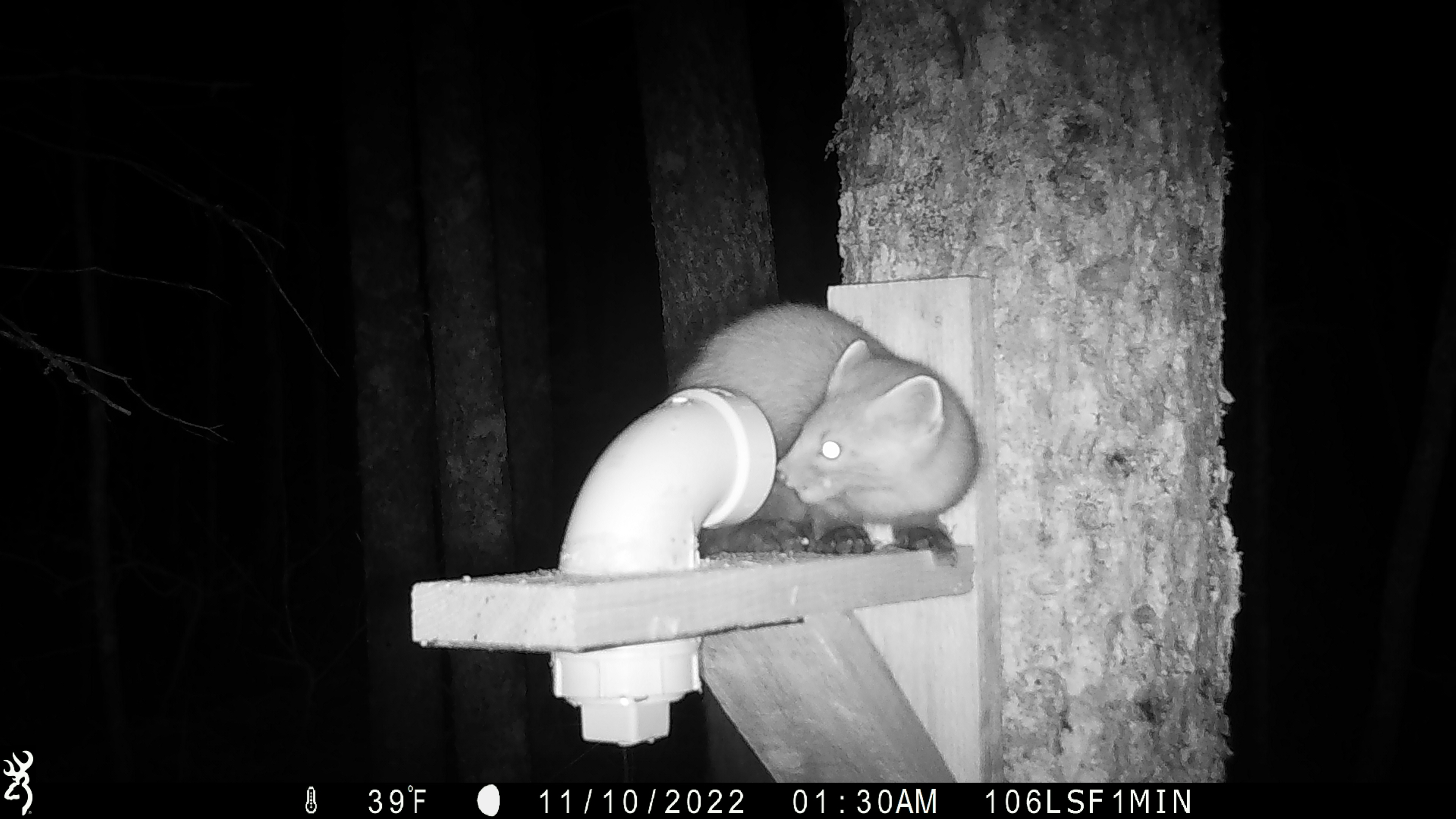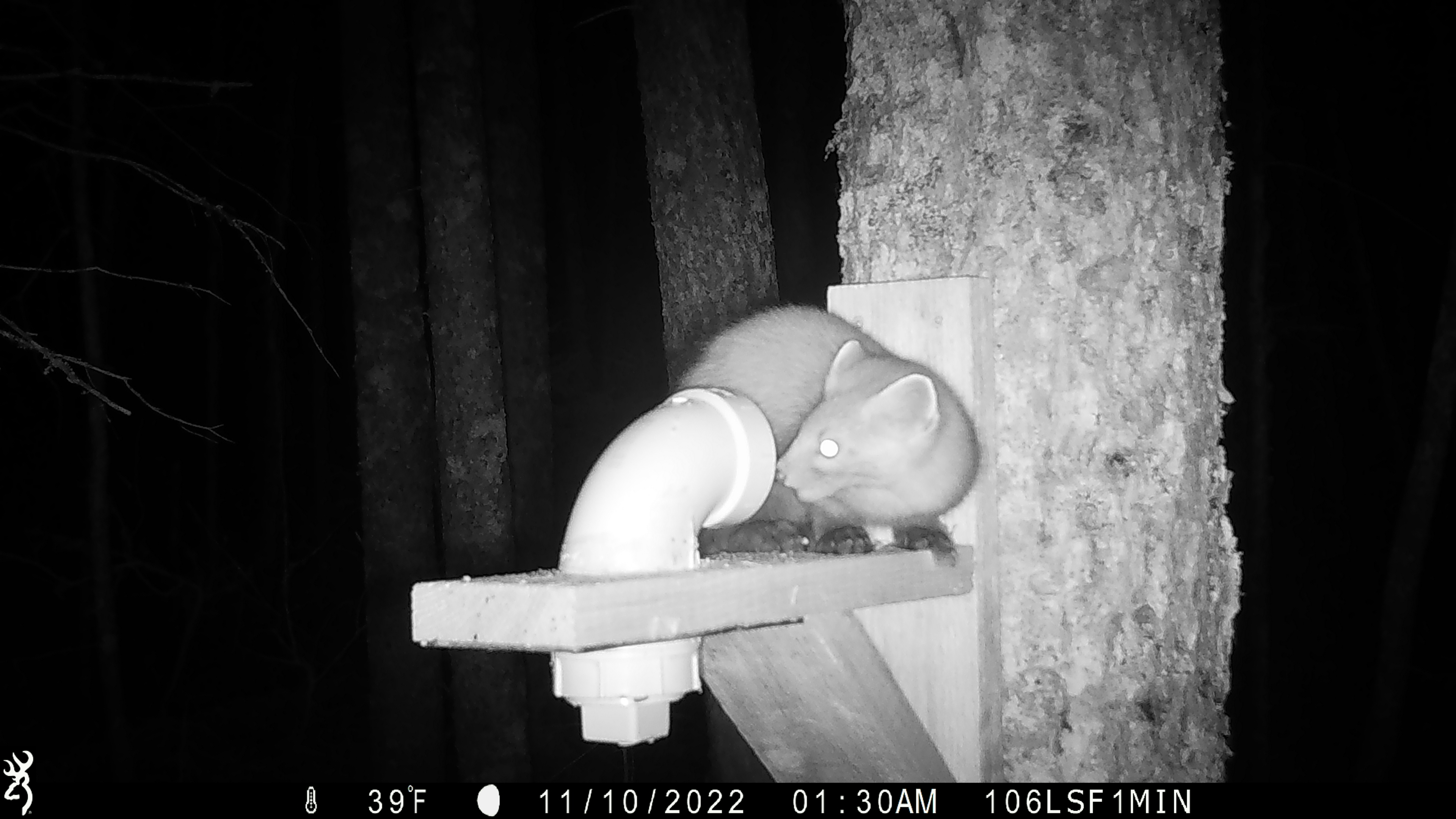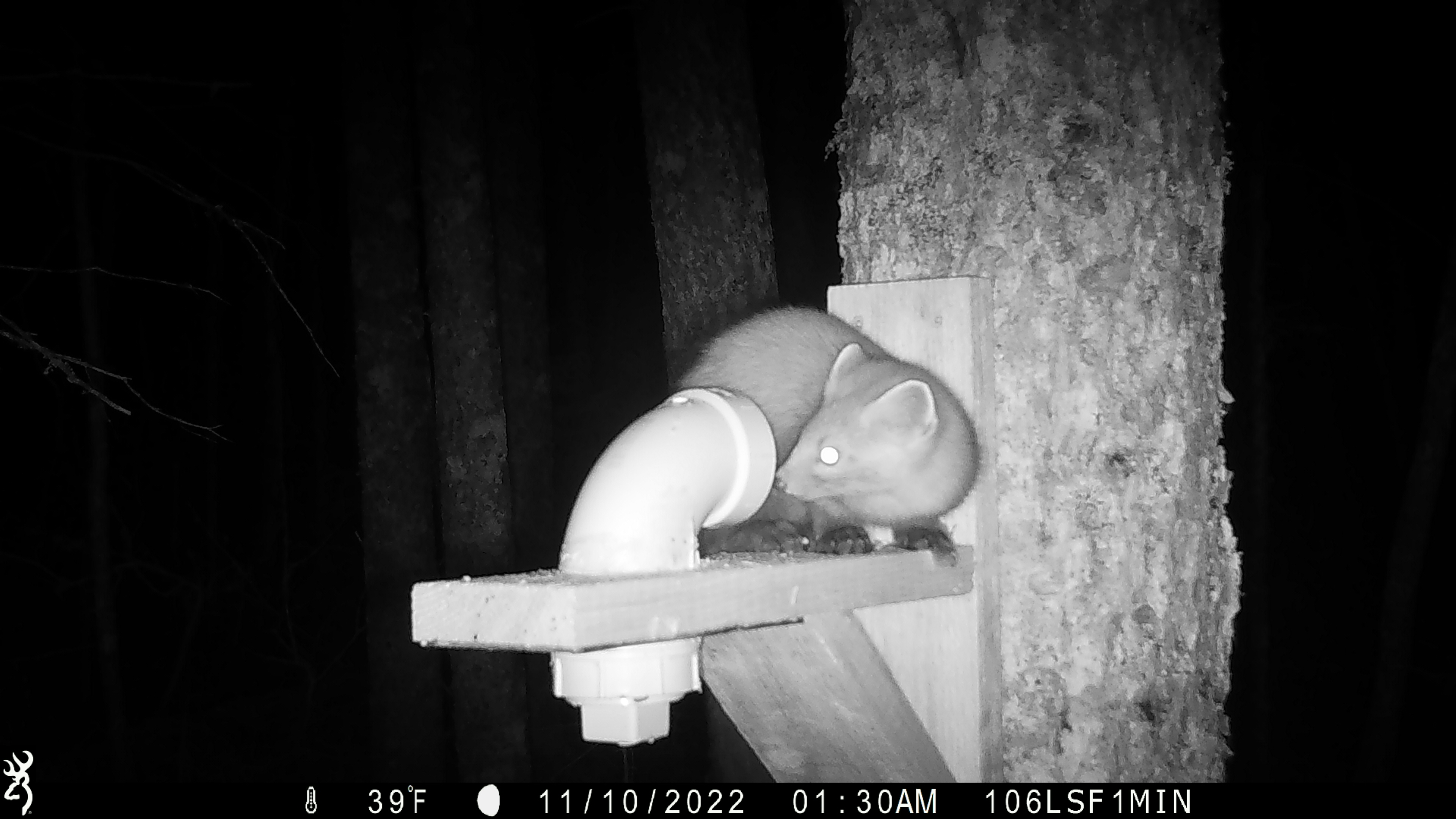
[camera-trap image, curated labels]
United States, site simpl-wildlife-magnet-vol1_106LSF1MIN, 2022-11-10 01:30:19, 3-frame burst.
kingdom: Animalia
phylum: Chordata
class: Mammalia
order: Carnivora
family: Mustelidae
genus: Martes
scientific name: Martes americana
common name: american marten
American marten (Martes americana).